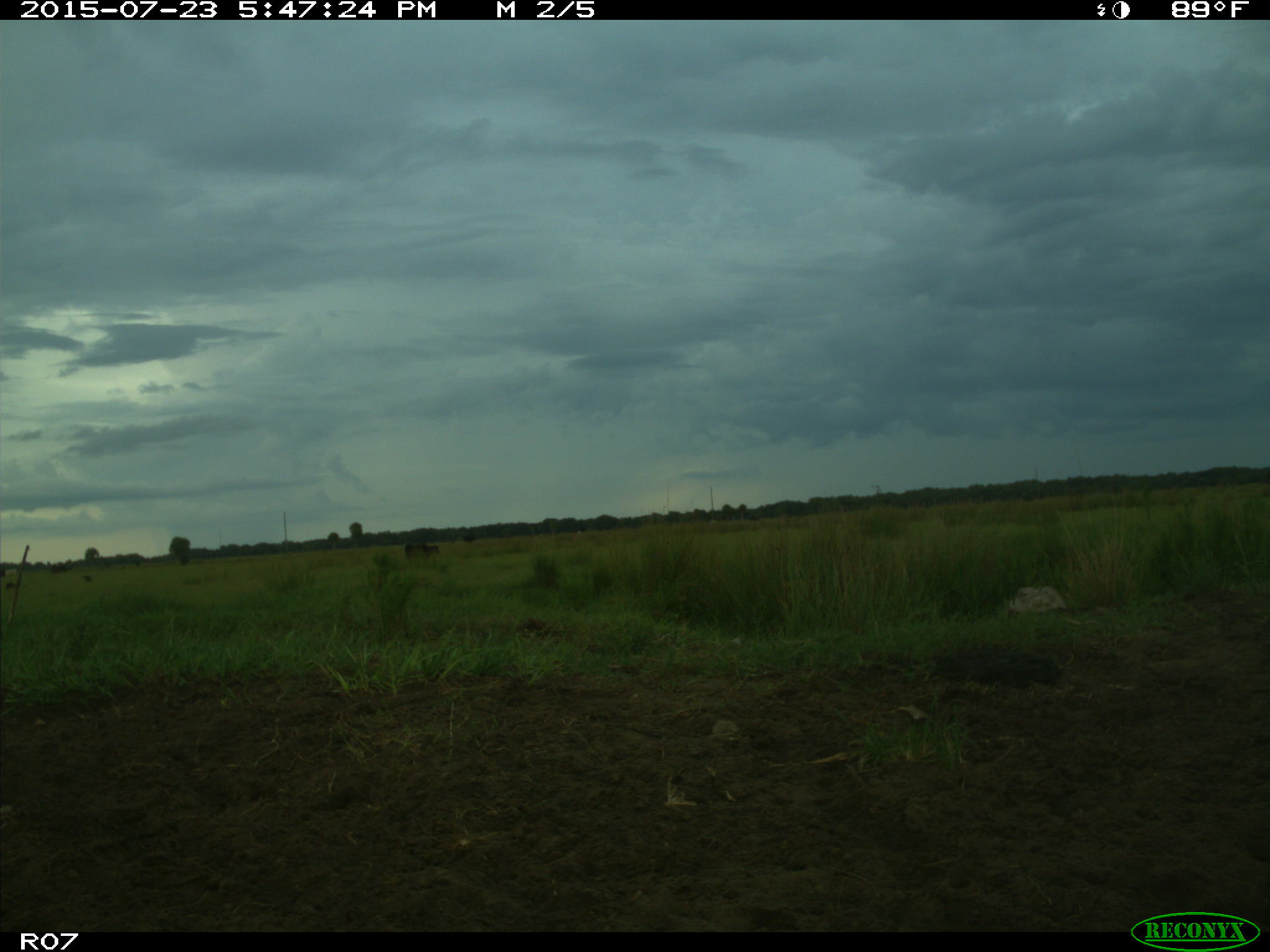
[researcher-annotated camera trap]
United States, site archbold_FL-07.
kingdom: Animalia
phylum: Chordata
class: Mammalia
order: Artiodactyla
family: Bovidae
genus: Bos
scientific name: Bos taurus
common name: domestic cow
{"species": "Bos taurus (domestic cow)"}